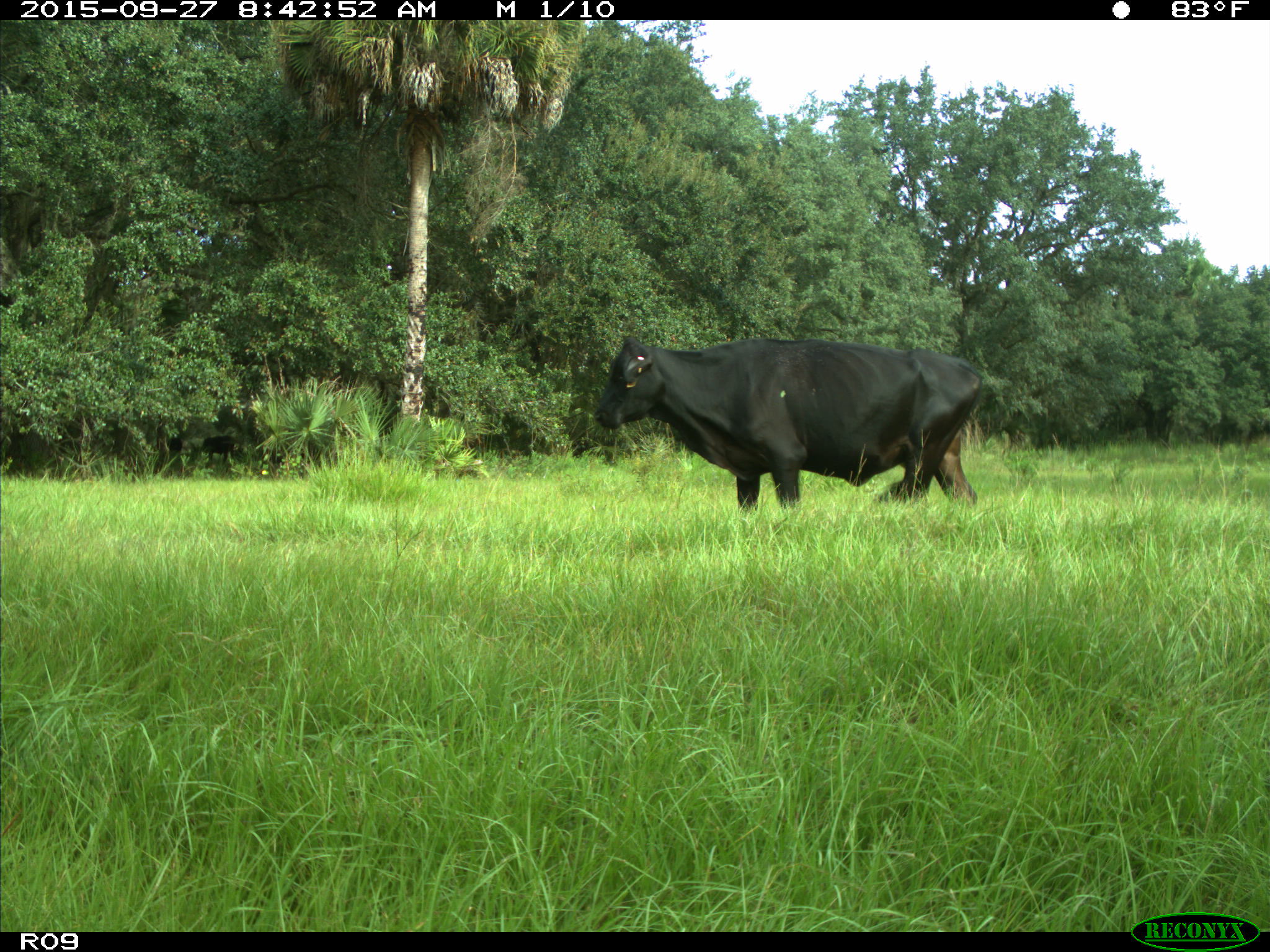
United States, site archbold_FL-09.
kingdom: Animalia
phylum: Chordata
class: Mammalia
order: Artiodactyla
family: Bovidae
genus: Bos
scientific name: Bos taurus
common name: domestic cow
Bos taurus (domestic cow).